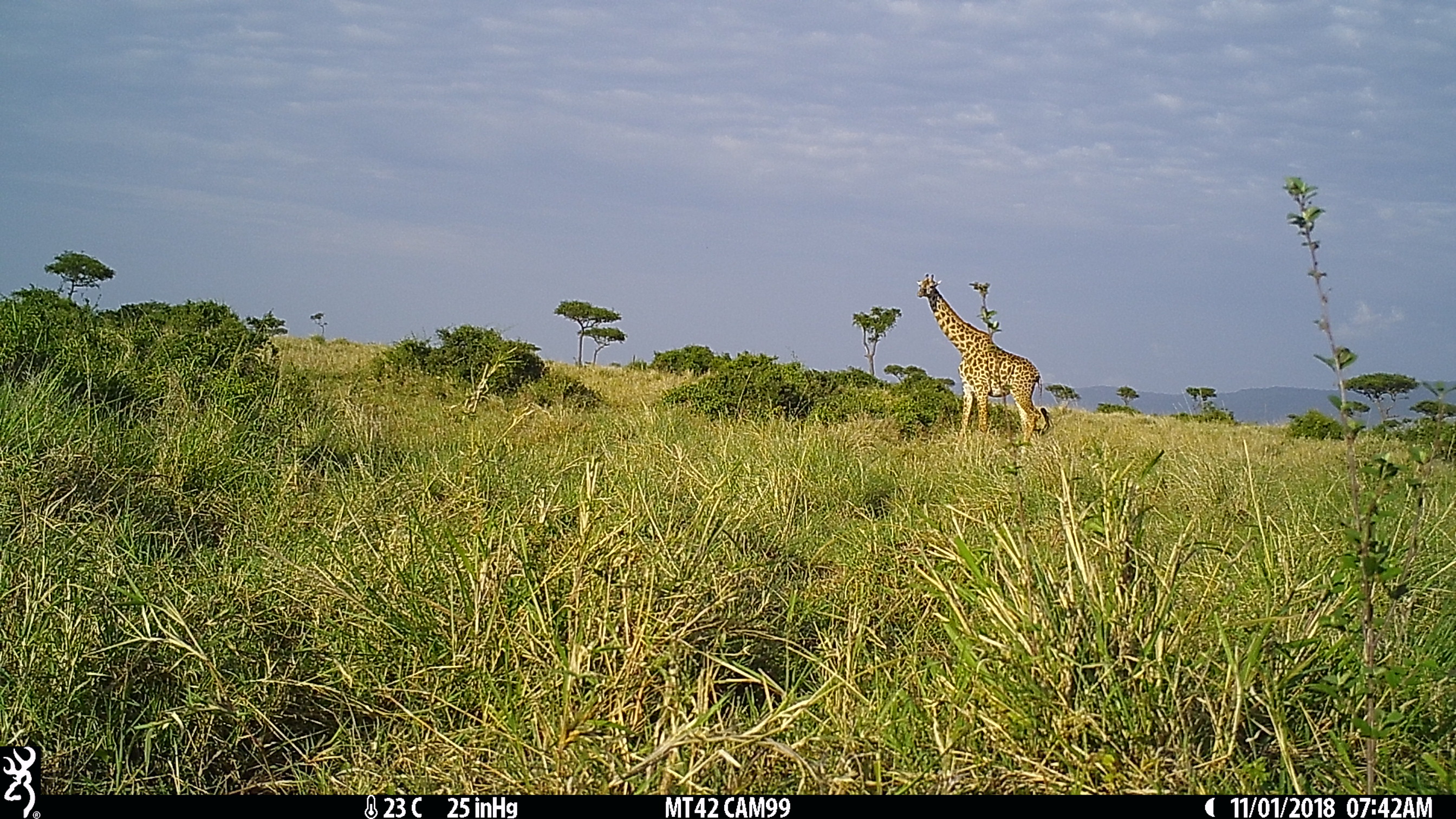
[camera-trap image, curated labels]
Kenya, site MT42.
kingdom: Animalia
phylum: Chordata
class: Mammalia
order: Artiodactyla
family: Giraffidae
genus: Giraffa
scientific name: Giraffa camelopardalis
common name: northern giraffe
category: giraffe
Giraffe (northern giraffe) (Giraffa camelopardalis).